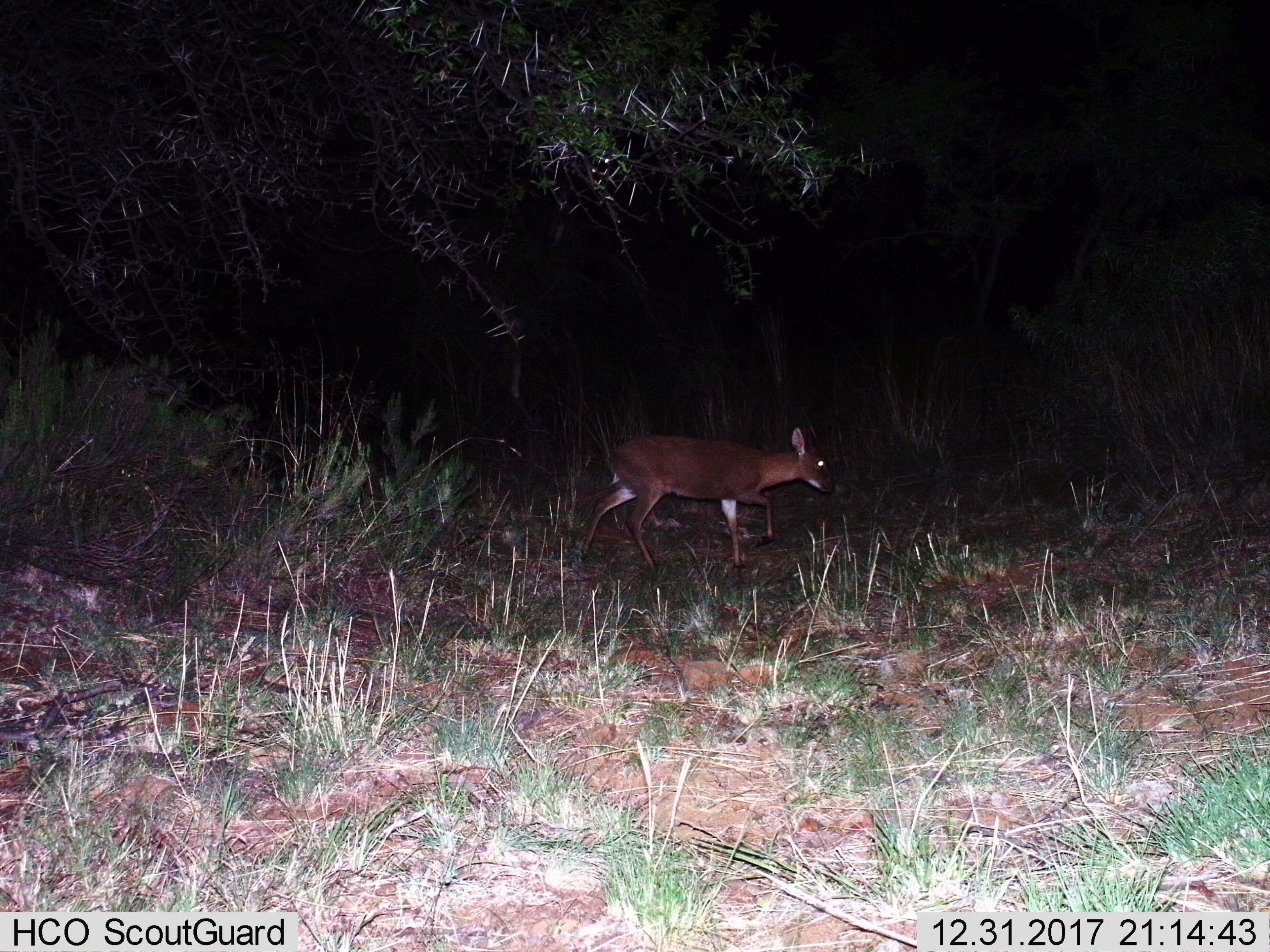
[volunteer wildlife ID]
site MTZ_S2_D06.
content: unidentified animal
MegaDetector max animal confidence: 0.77